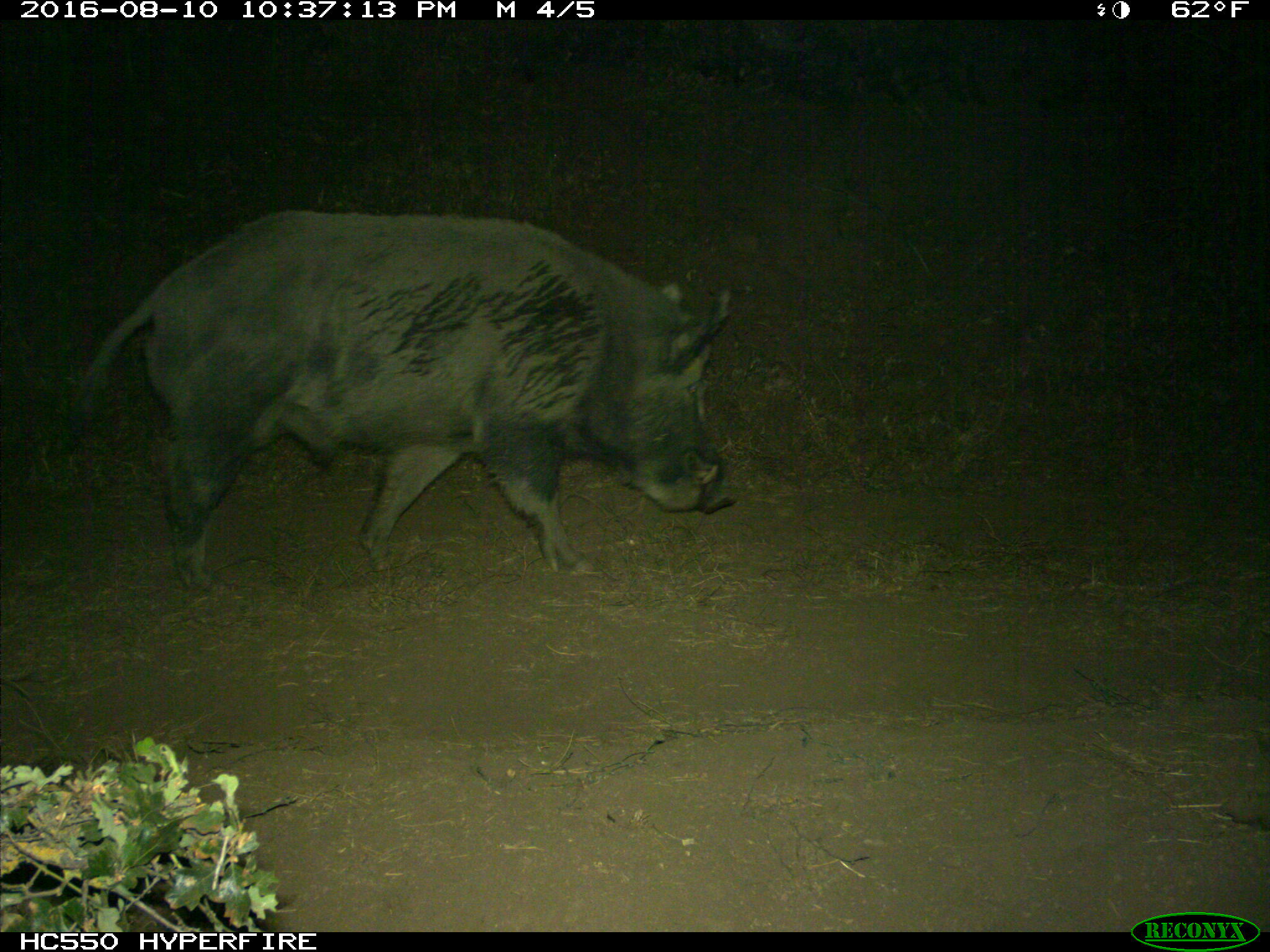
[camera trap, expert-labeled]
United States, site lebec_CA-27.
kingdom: Animalia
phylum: Chordata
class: Mammalia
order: Artiodactyla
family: Suidae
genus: Sus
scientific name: Sus scrofa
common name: wild boar